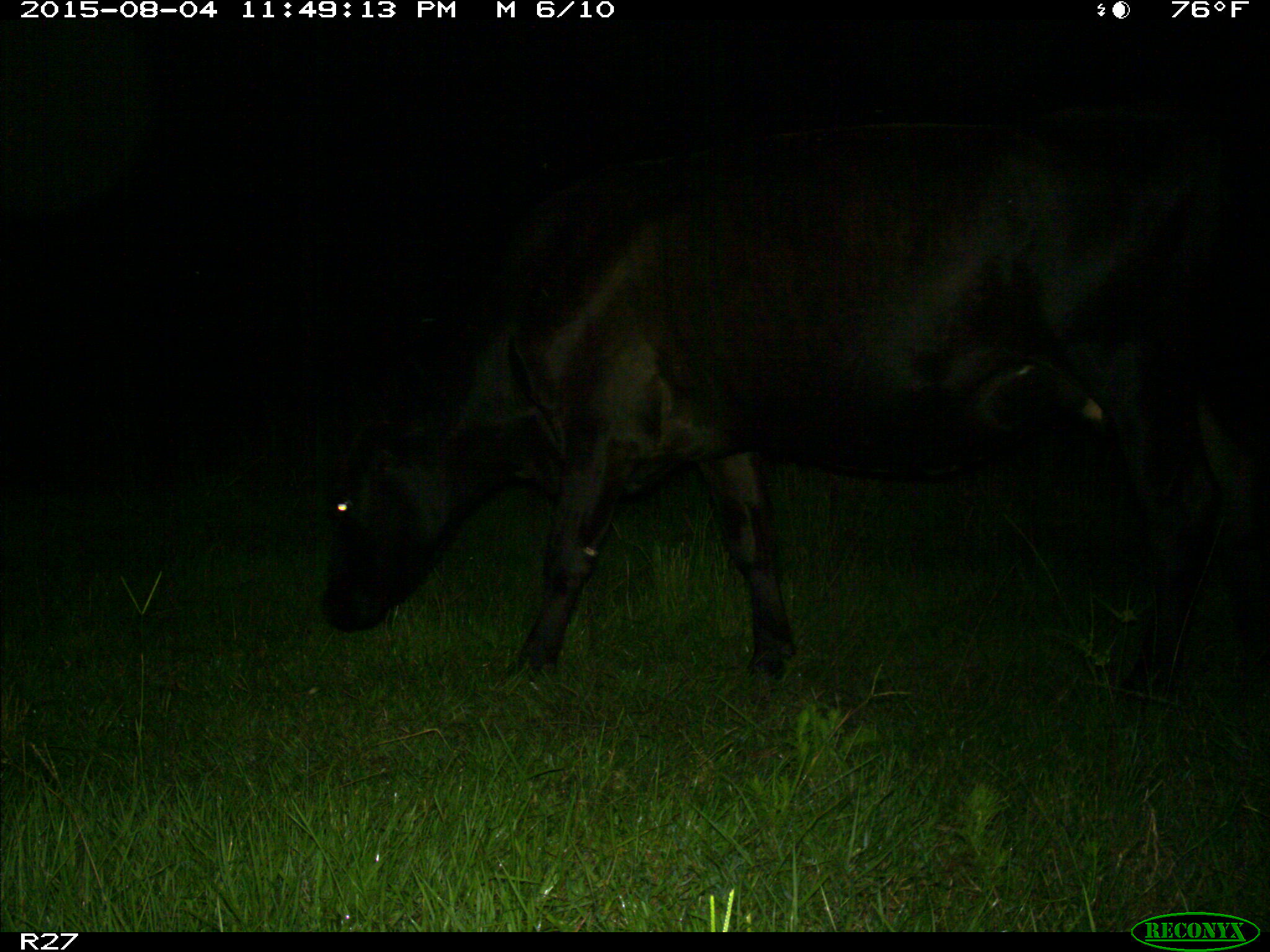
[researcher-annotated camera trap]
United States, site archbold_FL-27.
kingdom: Animalia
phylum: Chordata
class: Mammalia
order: Artiodactyla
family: Bovidae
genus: Bos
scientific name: Bos taurus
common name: domestic cow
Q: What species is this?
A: Bos taurus (domestic cow).